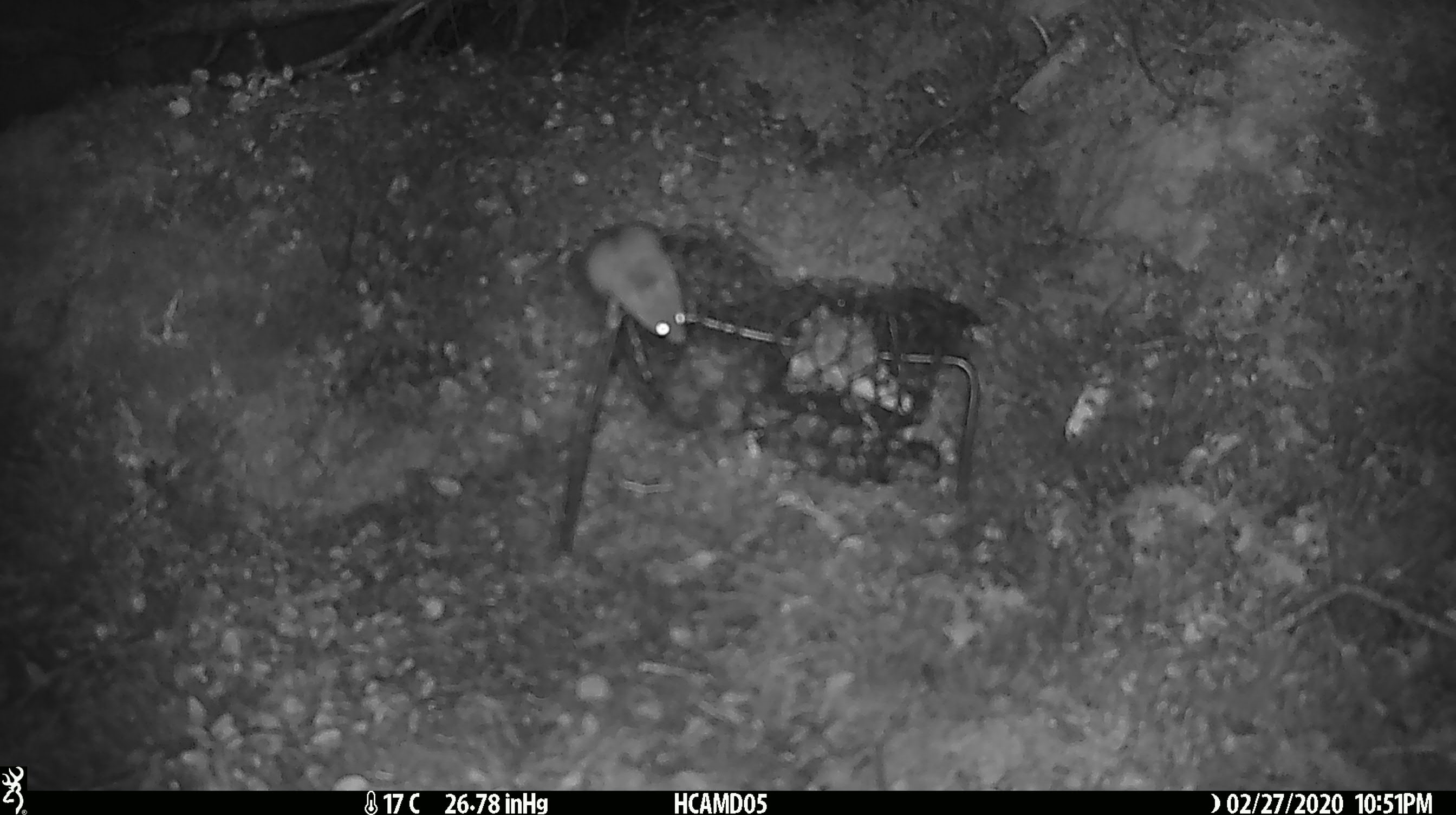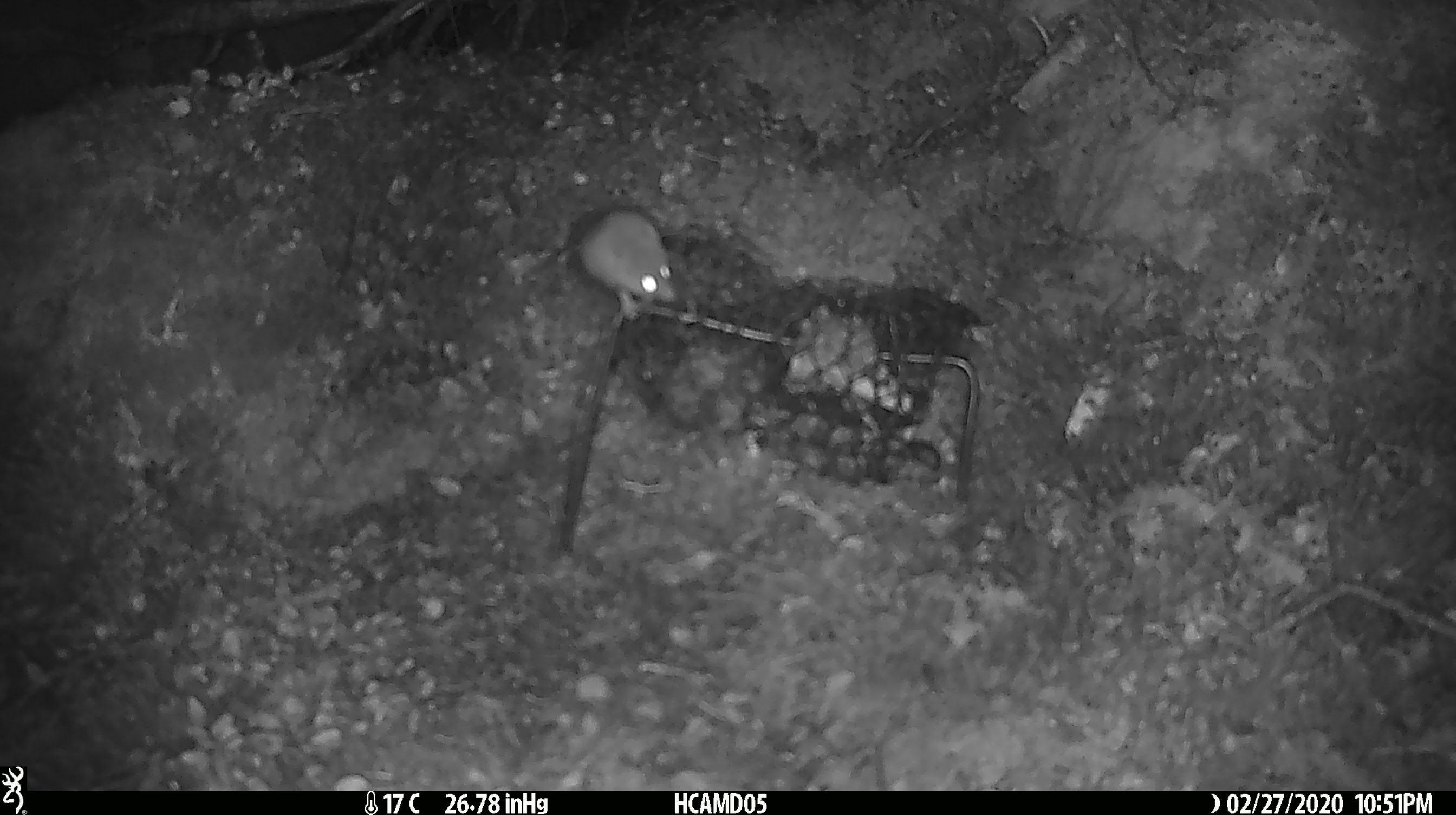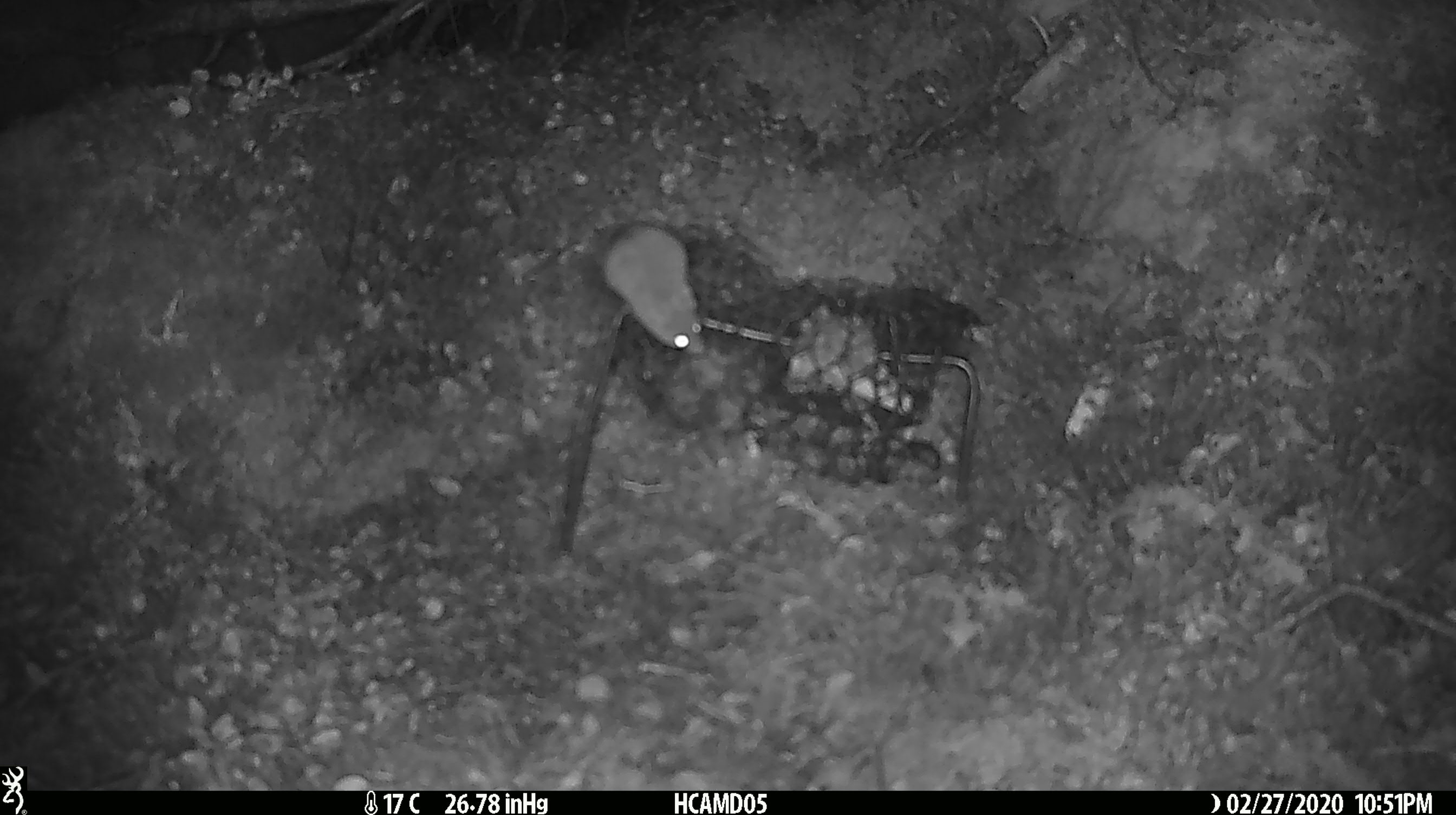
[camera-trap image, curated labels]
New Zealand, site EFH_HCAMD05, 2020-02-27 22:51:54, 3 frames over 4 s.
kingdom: Animalia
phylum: Chordata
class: Mammalia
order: Rodentia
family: Muridae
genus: Mus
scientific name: Mus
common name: mouse